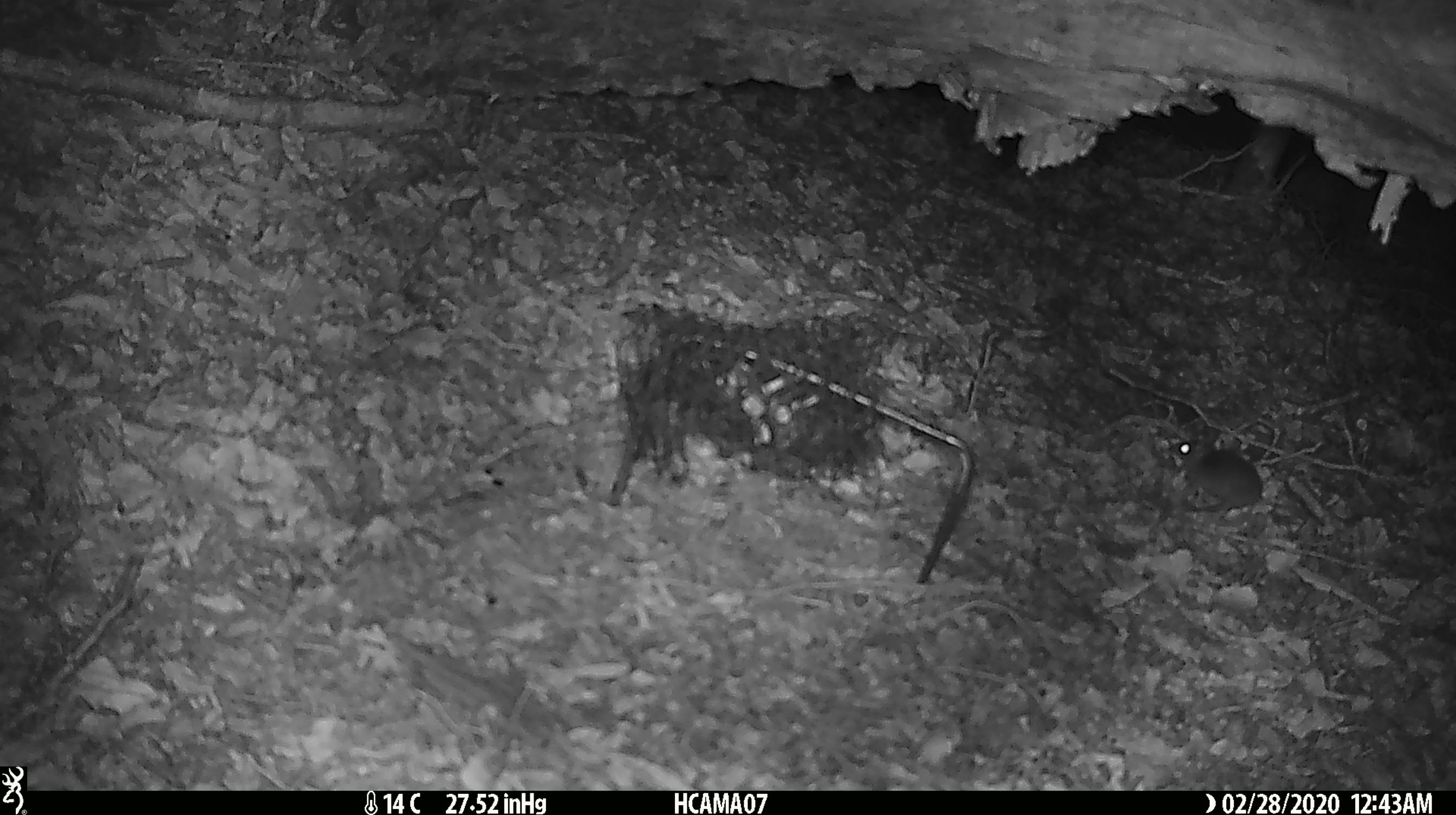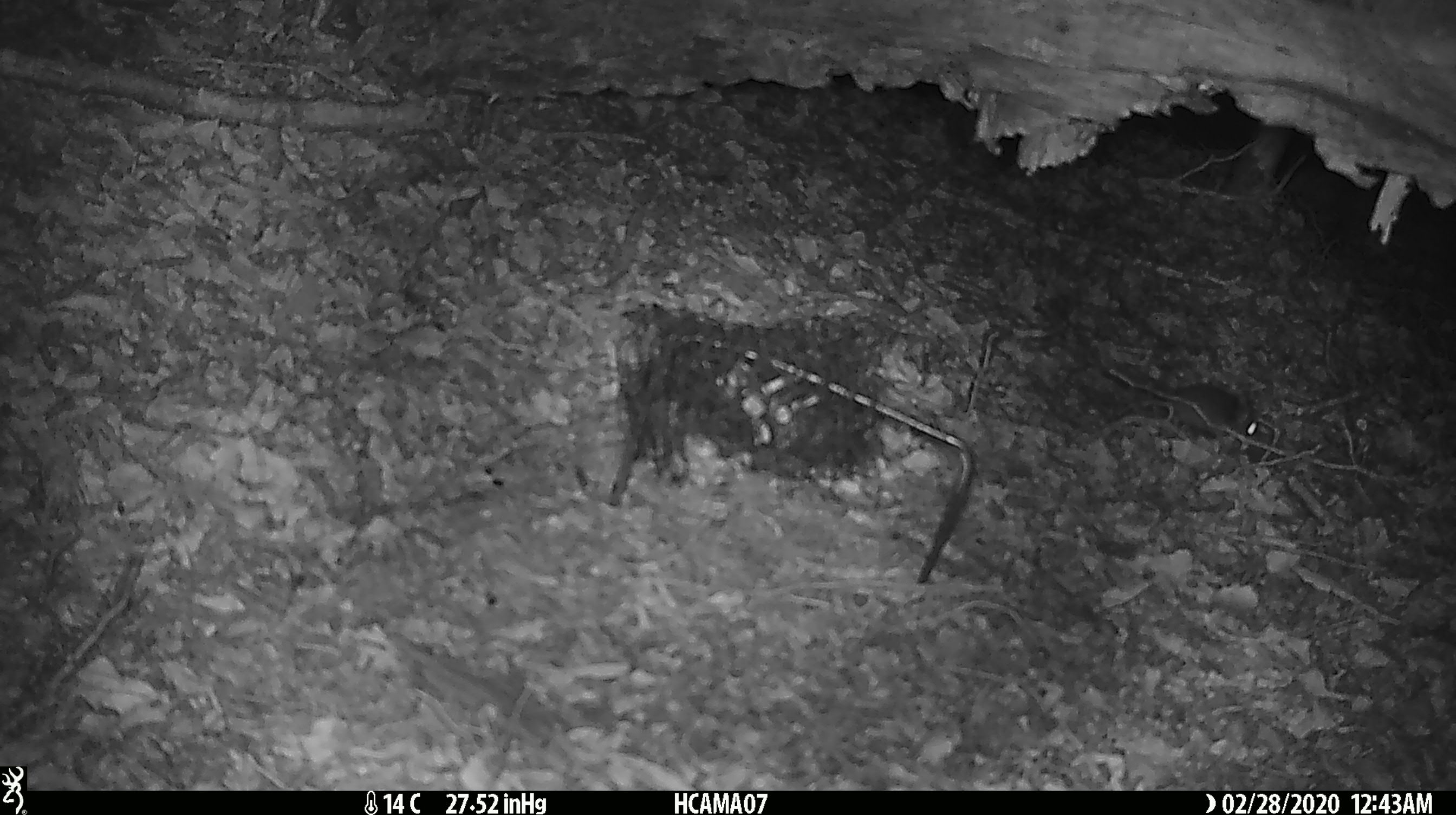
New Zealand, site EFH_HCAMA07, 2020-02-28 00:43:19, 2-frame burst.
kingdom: Animalia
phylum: Chordata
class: Mammalia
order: Rodentia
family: Muridae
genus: Mus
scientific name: Mus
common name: mouse